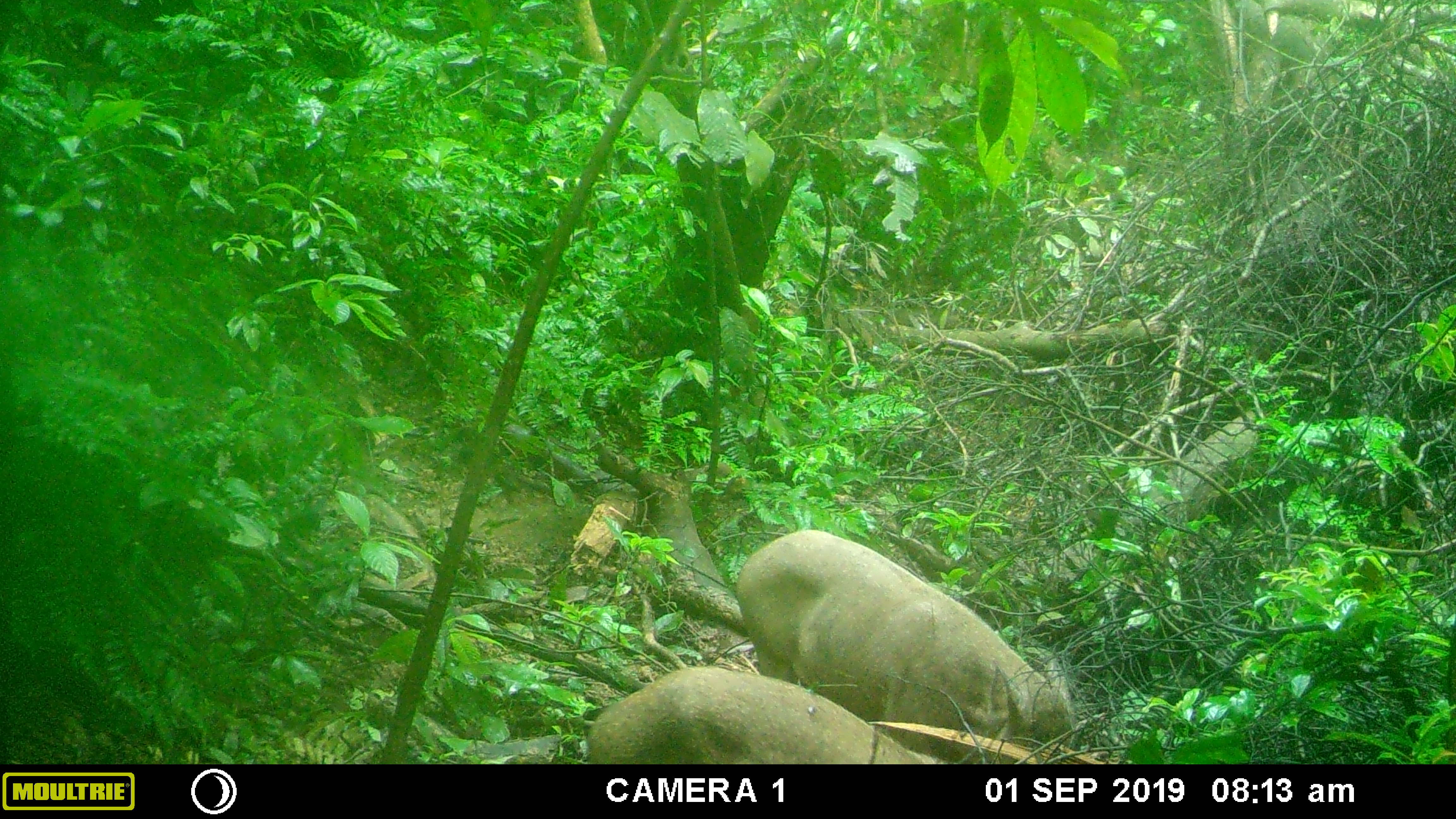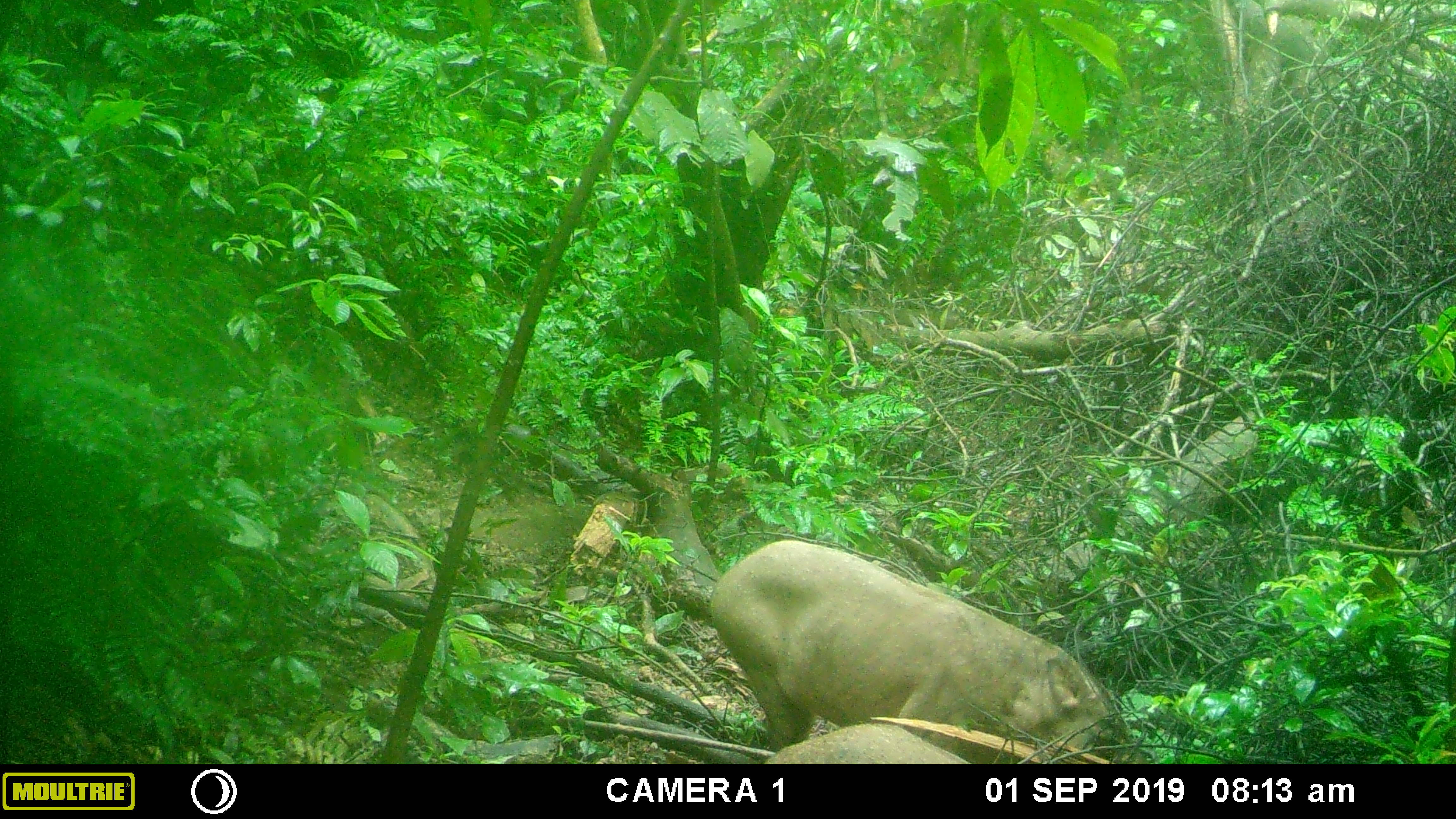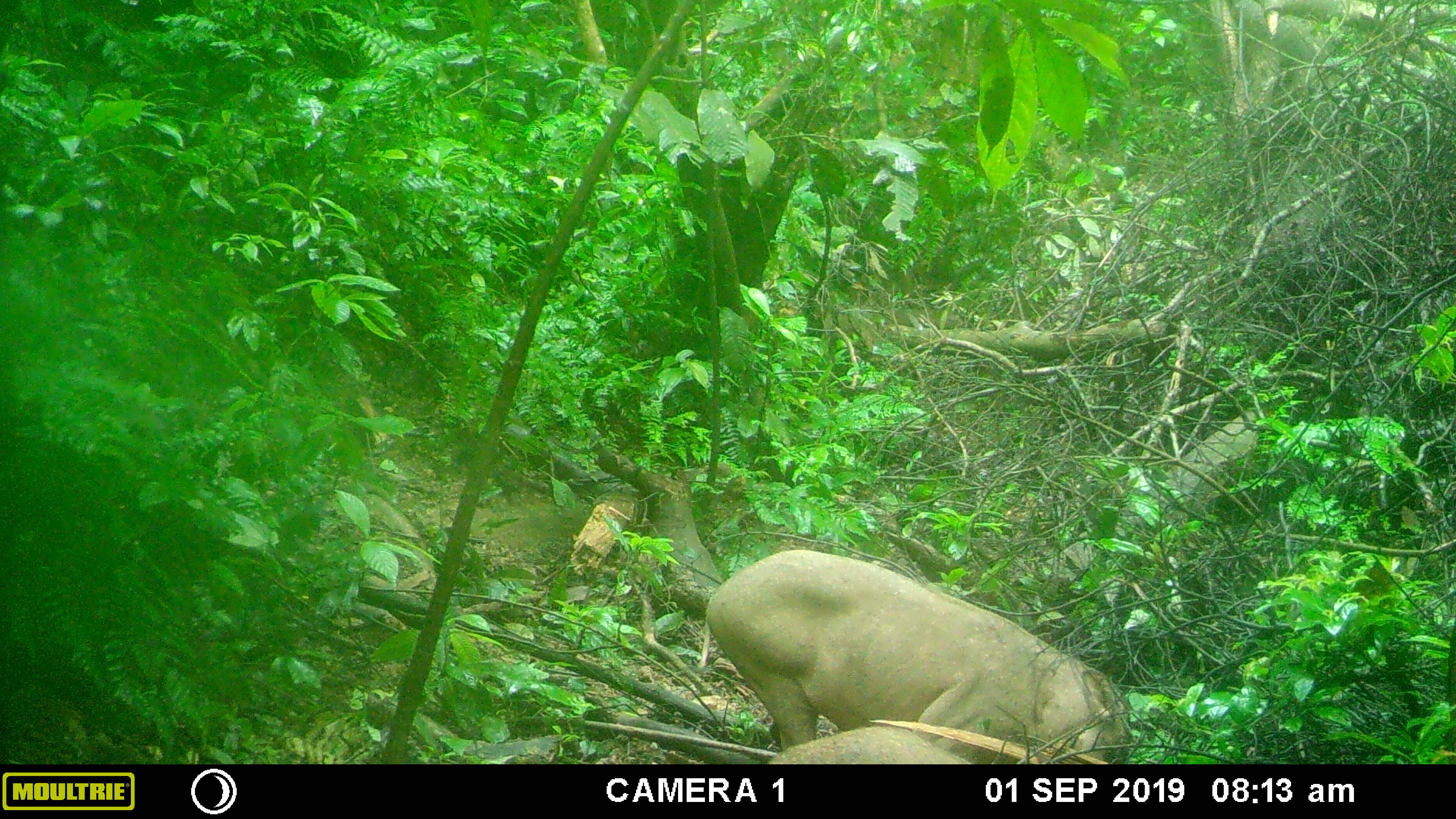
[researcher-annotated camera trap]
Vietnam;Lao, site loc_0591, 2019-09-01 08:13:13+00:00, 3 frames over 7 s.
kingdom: Animalia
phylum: Chordata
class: Mammalia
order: Artiodactyla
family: Suidae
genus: Sus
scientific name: Sus scrofa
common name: eurasian wild pig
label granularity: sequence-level